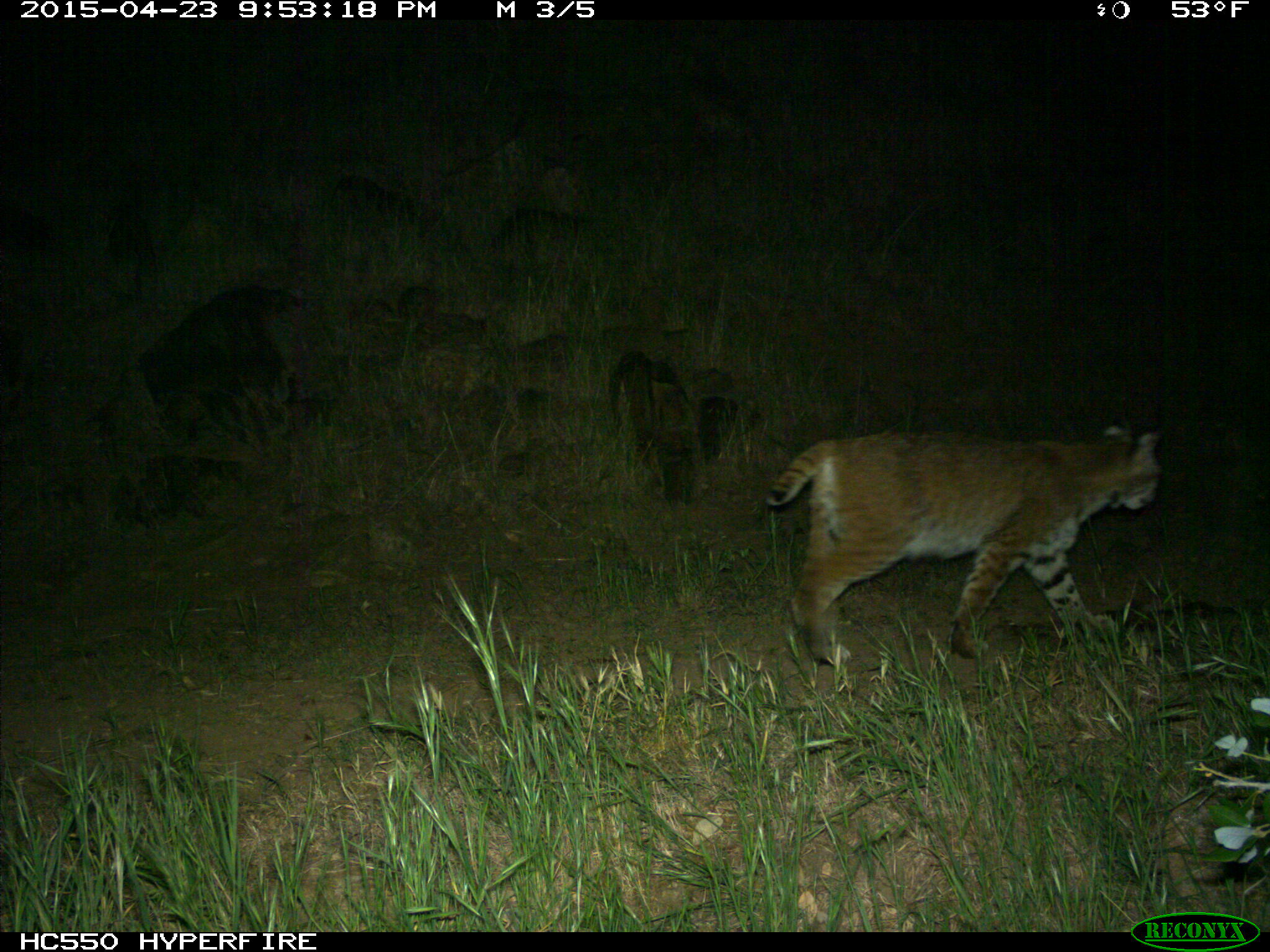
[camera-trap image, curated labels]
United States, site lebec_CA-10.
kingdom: Animalia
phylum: Chordata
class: Mammalia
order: Carnivora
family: Felidae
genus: Lynx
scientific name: Lynx rufus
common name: bobcat